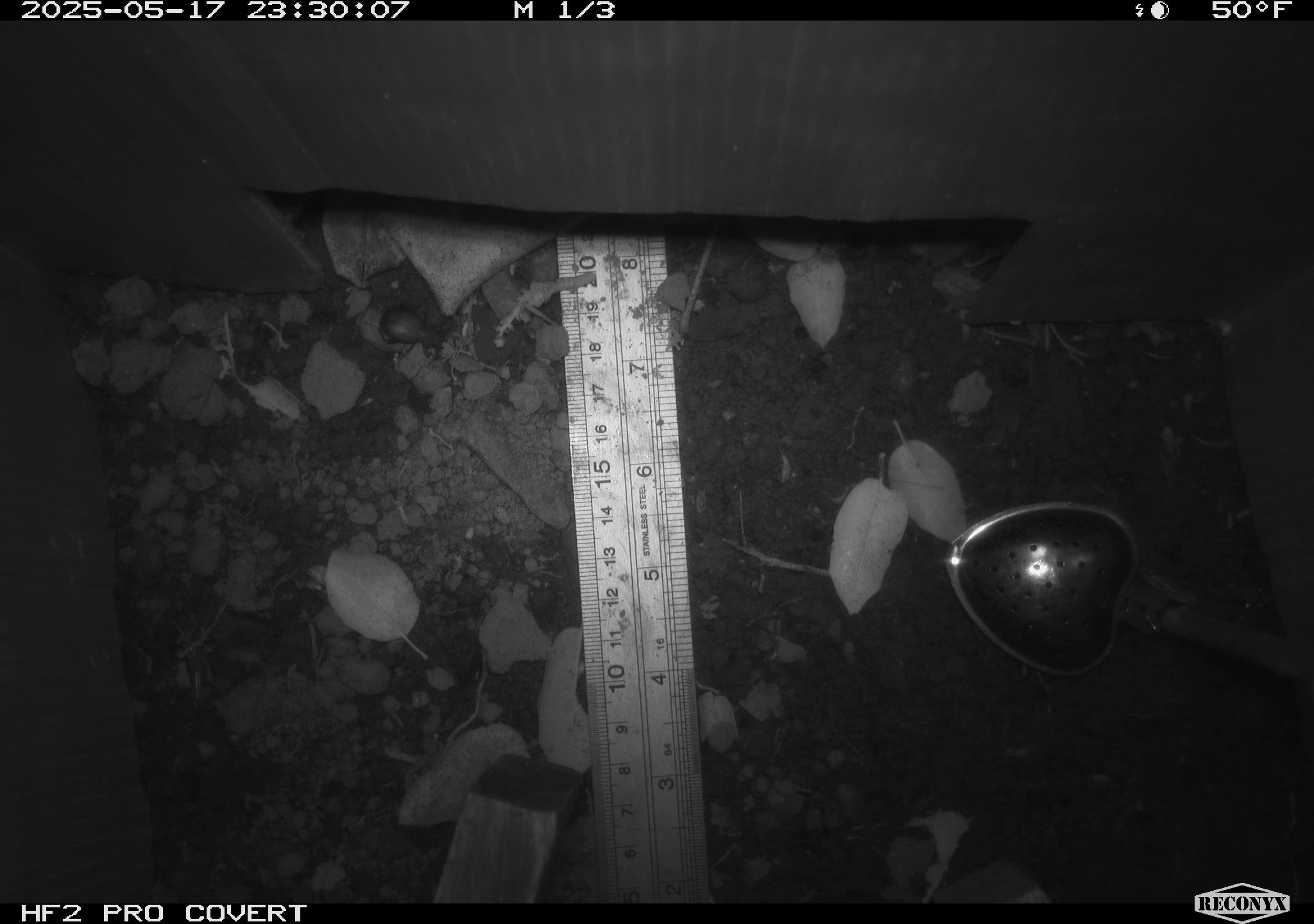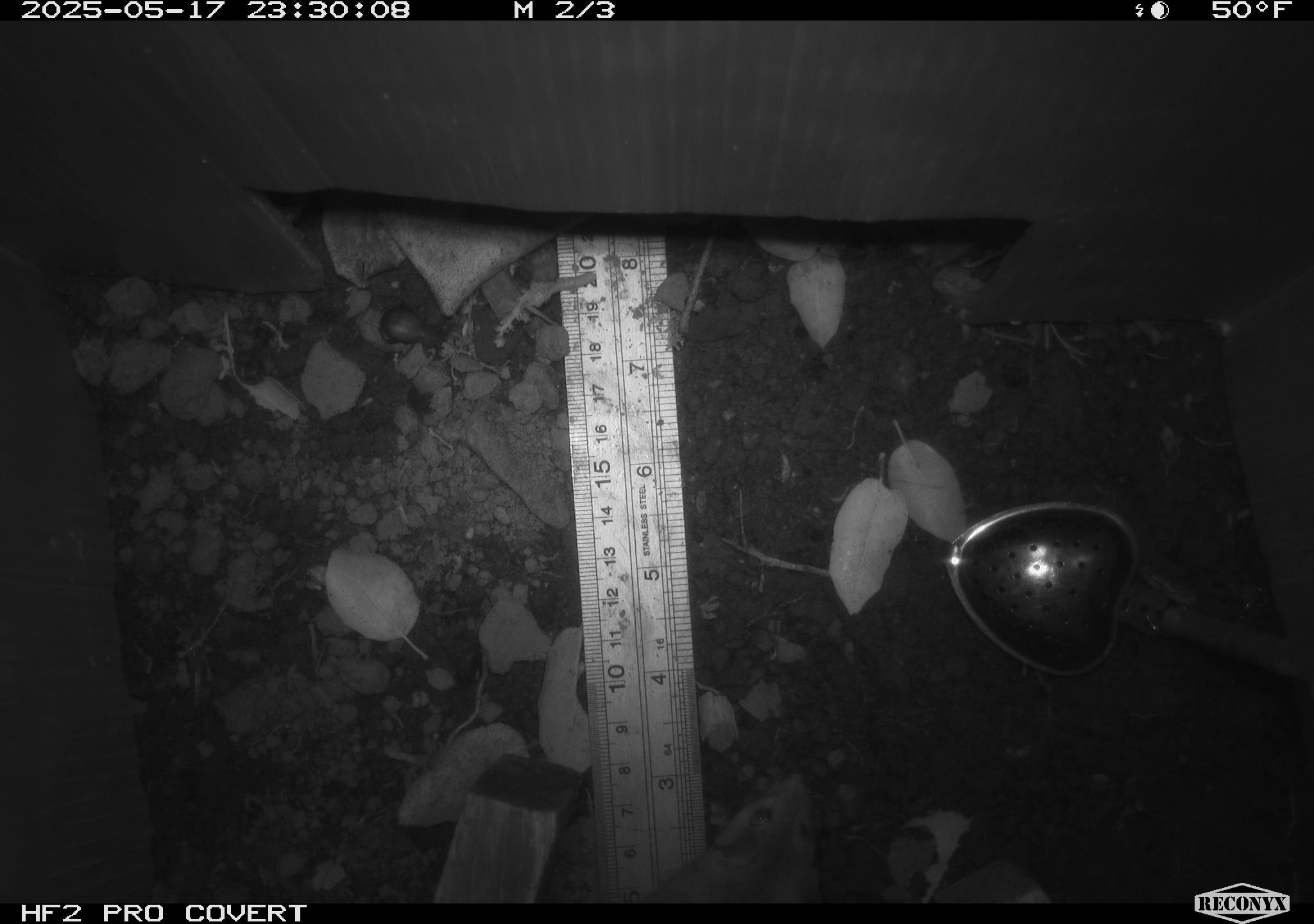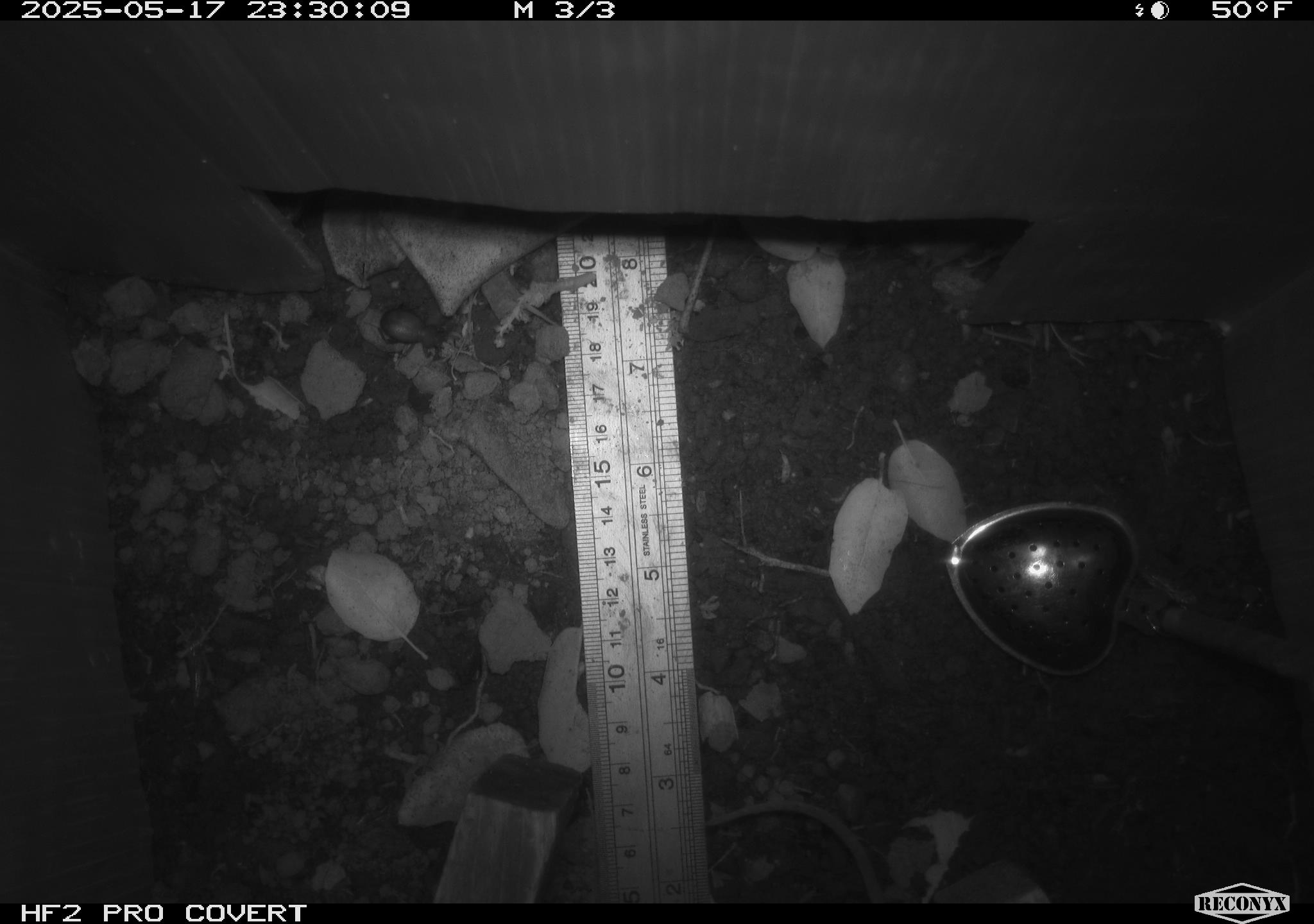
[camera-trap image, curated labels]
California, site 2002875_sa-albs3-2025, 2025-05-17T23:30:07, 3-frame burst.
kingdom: Animalia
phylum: Arthropoda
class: Insecta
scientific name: Insecta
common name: insect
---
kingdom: Animalia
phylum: Chordata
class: Mammalia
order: Rodentia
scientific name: Rodentia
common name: mouse species